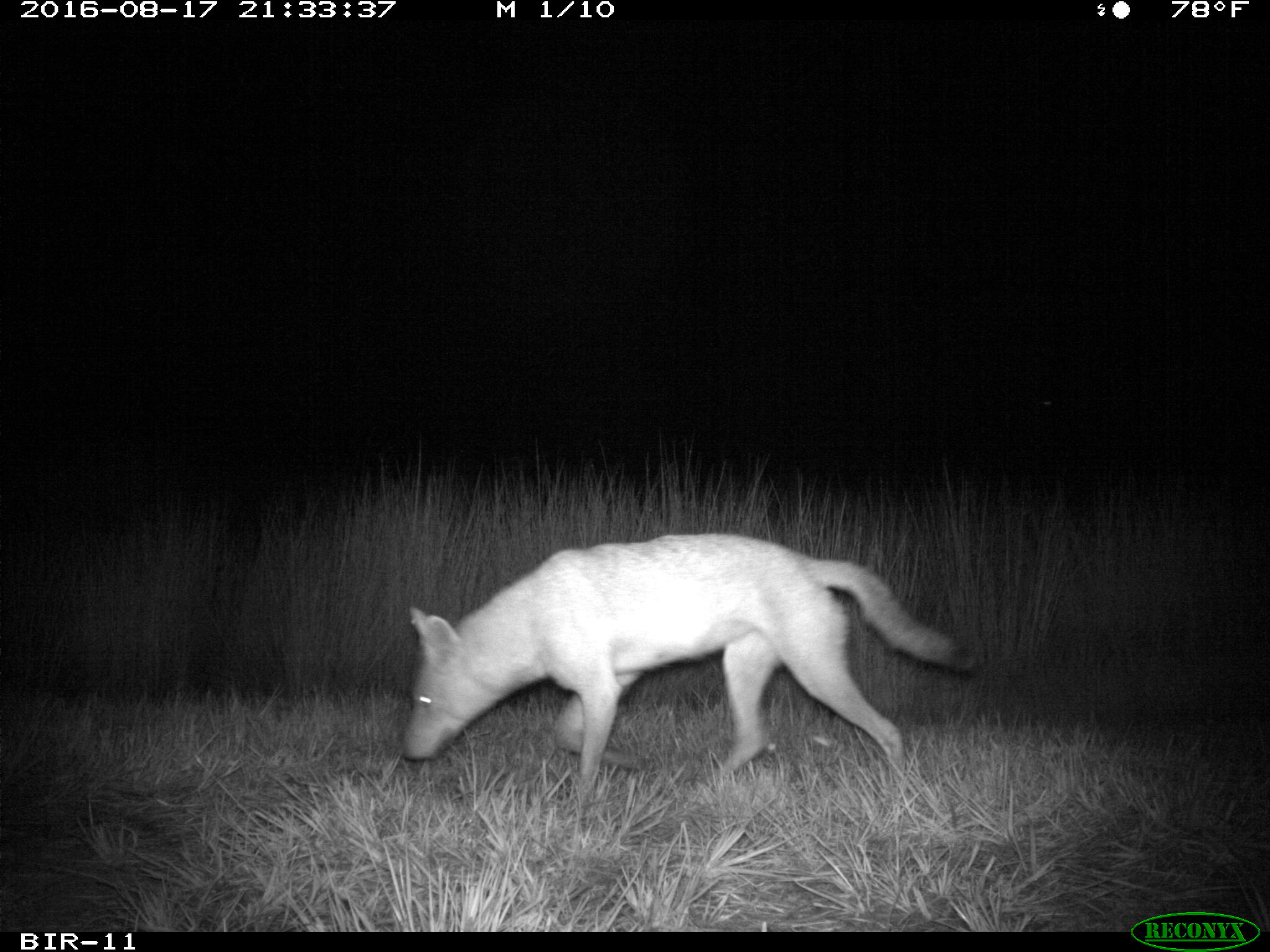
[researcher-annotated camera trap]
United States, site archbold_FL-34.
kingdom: Animalia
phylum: Chordata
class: Mammalia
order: Carnivora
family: Canidae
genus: Canis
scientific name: Canis latrans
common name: coyote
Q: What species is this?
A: Canis latrans (coyote).